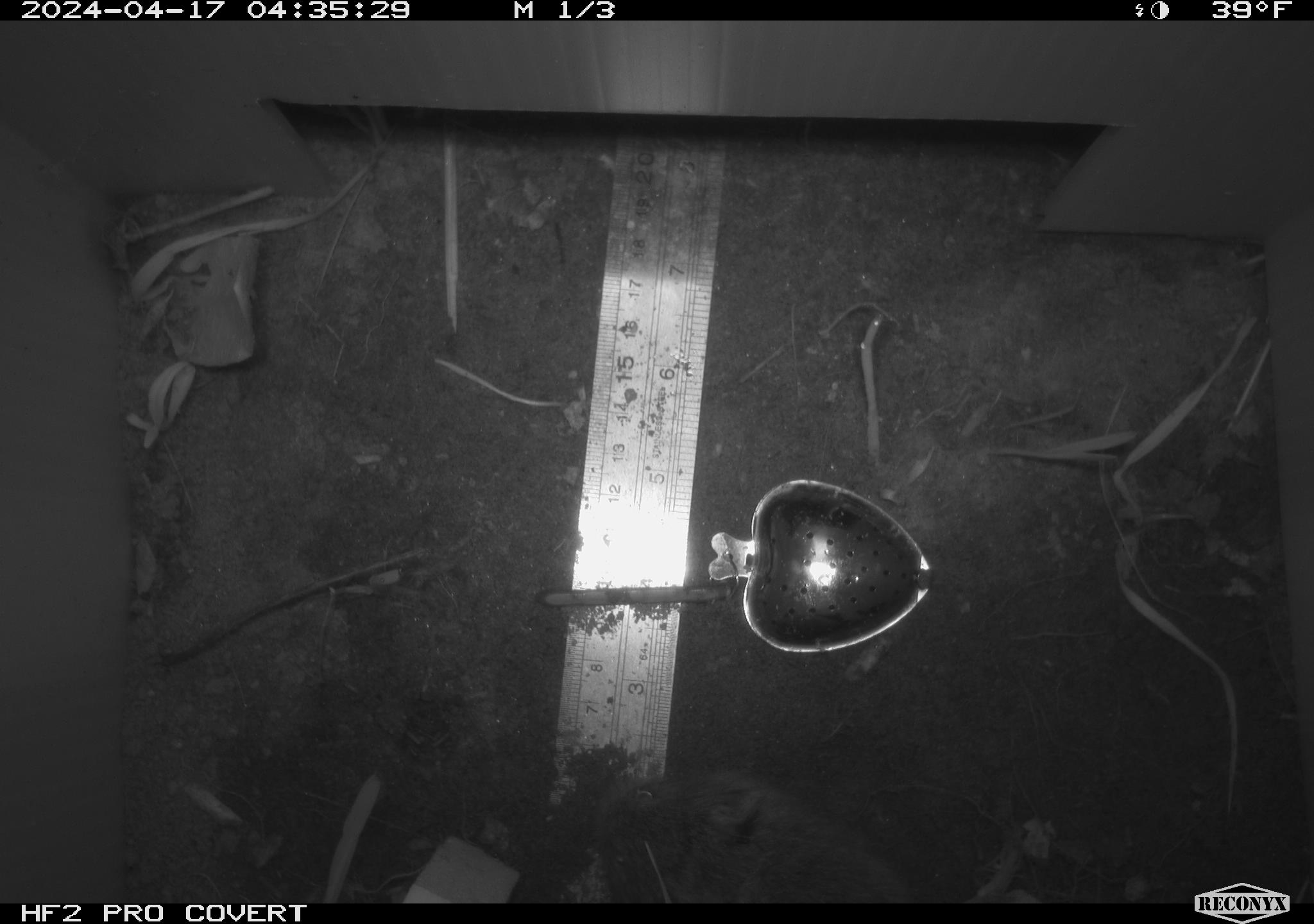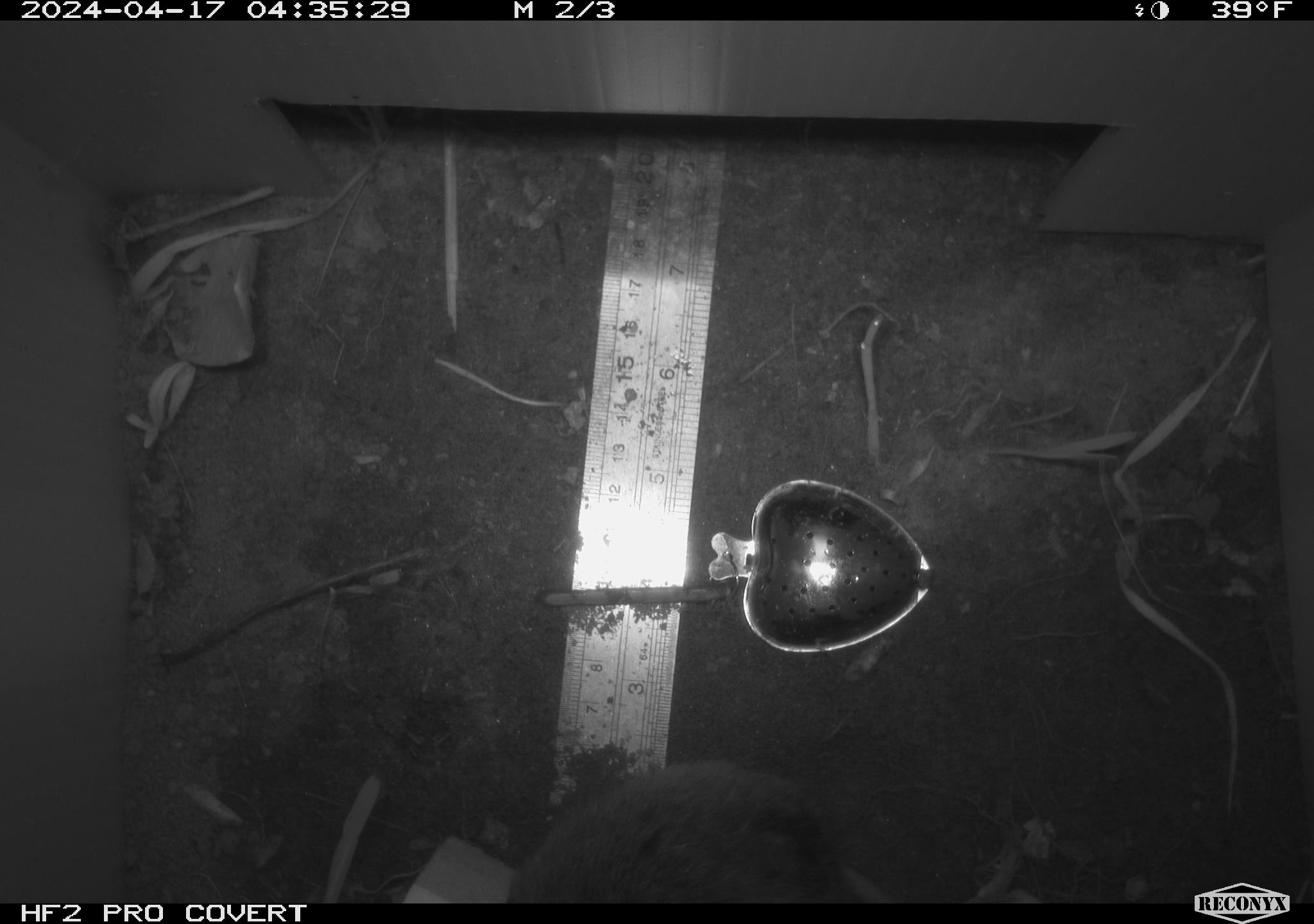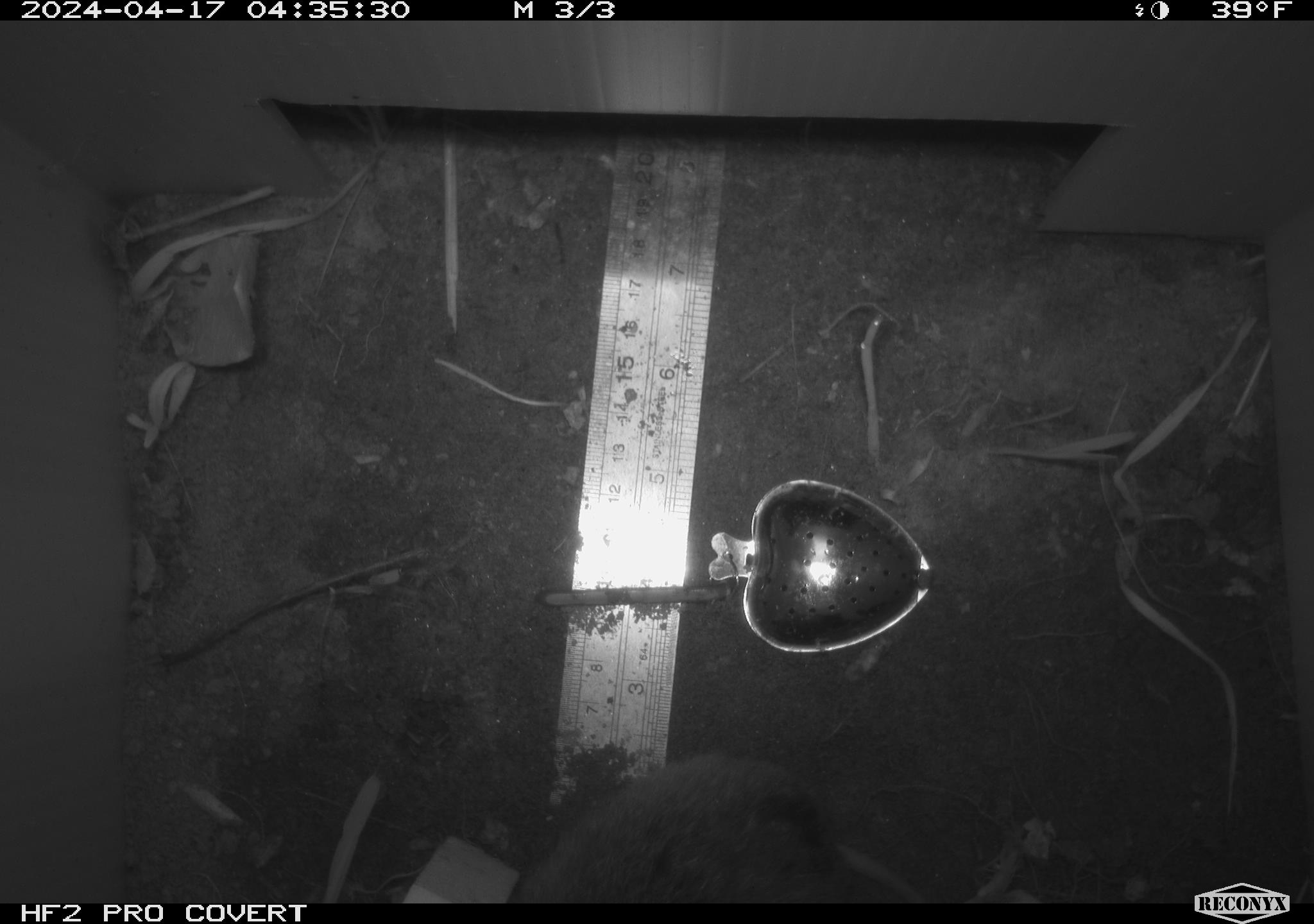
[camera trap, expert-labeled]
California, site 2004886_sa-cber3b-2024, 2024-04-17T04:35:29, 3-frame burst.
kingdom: Animalia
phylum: Chordata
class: Mammalia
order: Rodentia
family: Cricetidae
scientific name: Arvicolinae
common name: voles, lemmings, and muskrats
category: arvicolinae subfamily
Arvicolinae subfamily (voles, lemmings, and muskrats) (Arvicolinae).